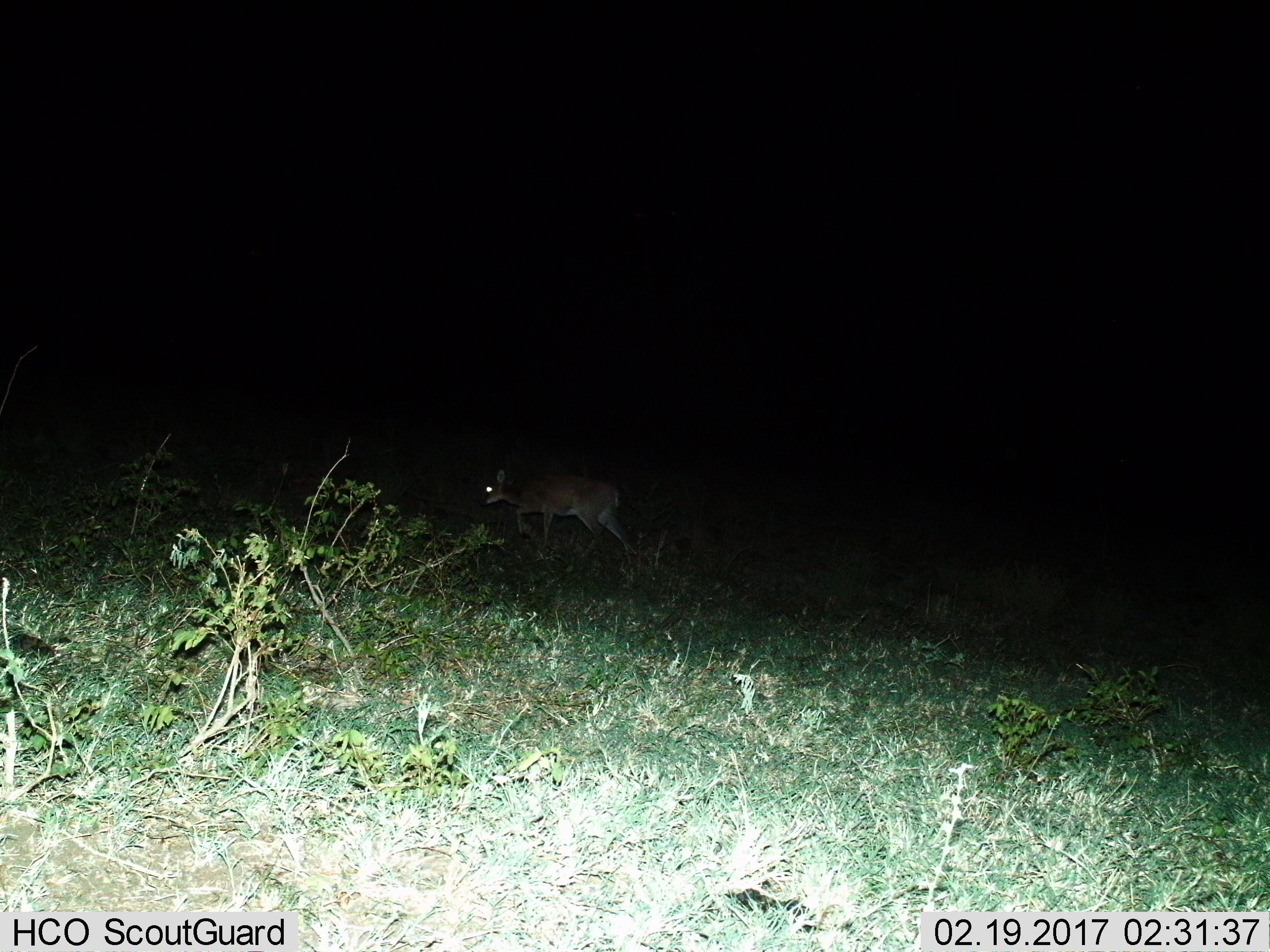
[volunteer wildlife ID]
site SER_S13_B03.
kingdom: Animalia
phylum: Chordata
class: Mammalia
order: Artiodactyla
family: Bovidae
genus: Sylvicapra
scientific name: Sylvicapra grimmia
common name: common duiker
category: duikercommongrey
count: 1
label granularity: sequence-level